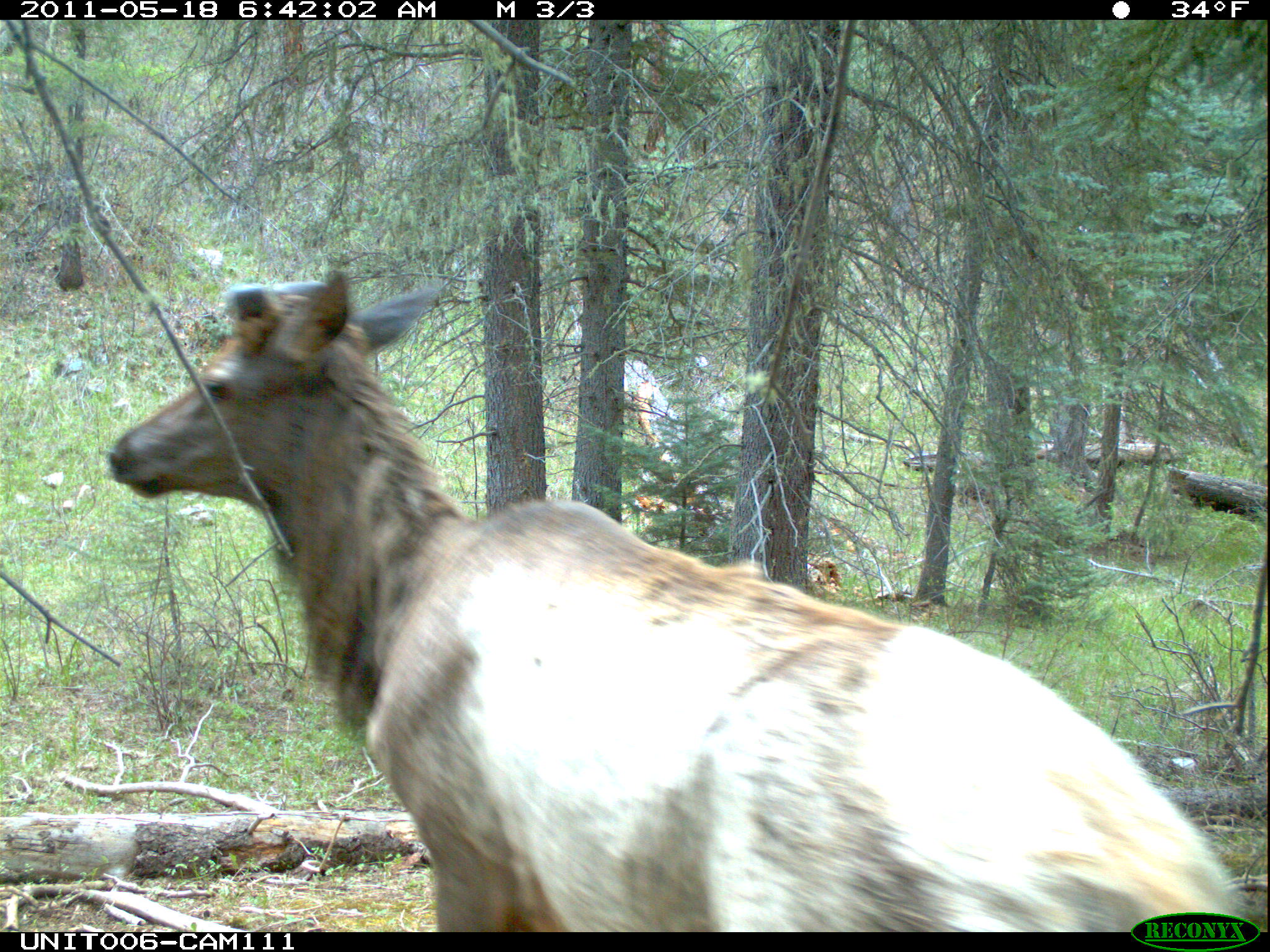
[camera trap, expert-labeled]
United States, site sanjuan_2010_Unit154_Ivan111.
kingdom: Animalia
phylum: Chordata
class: Mammalia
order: Artiodactyla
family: Cervidae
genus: Cervus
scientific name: Cervus elaphus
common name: red deer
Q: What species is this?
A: Cervus elaphus (red deer).